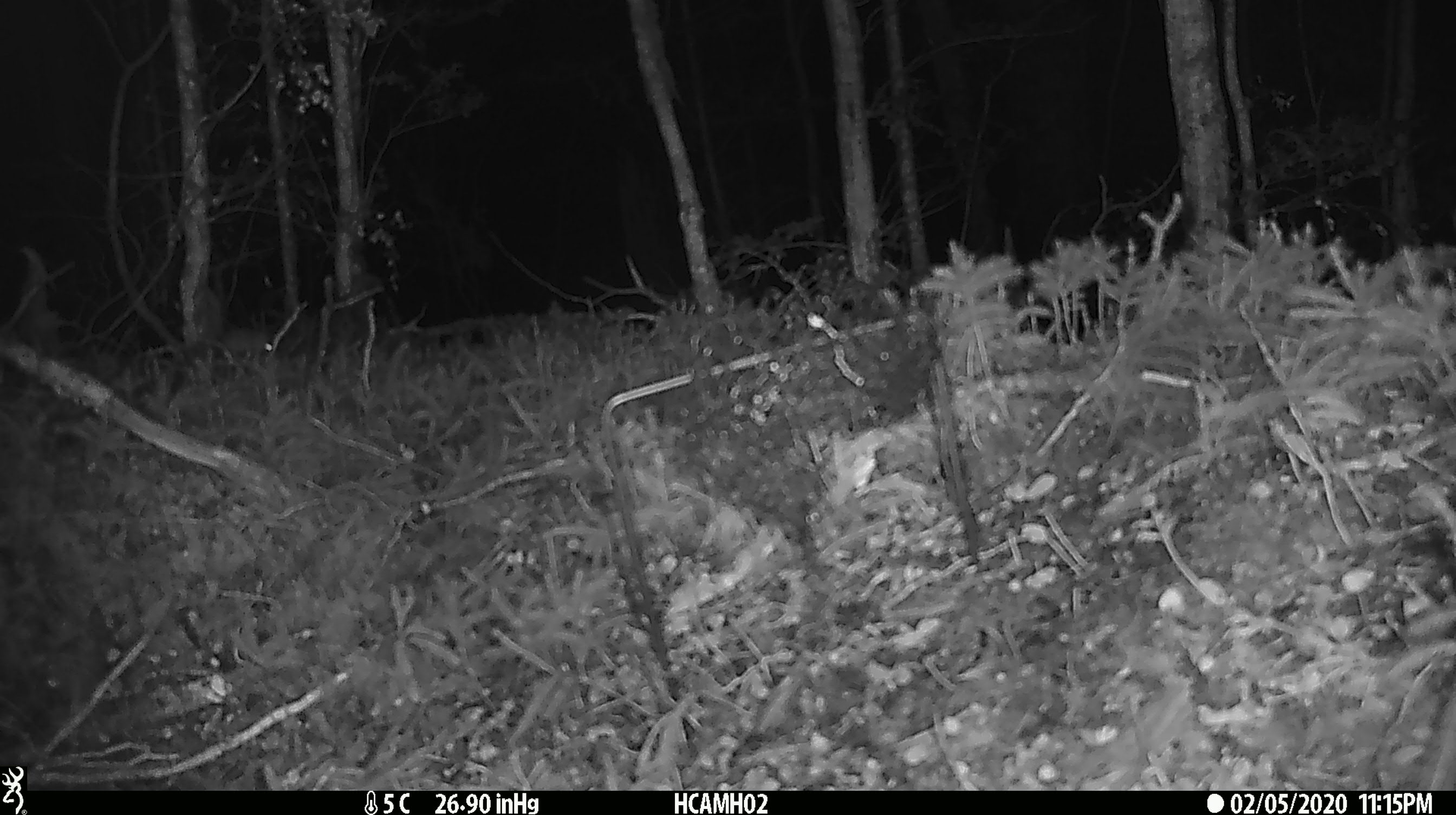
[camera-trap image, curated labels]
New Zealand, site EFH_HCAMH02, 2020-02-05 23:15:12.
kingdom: Animalia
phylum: Chordata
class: Mammalia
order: Rodentia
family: Muridae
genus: Mus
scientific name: Mus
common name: mouse